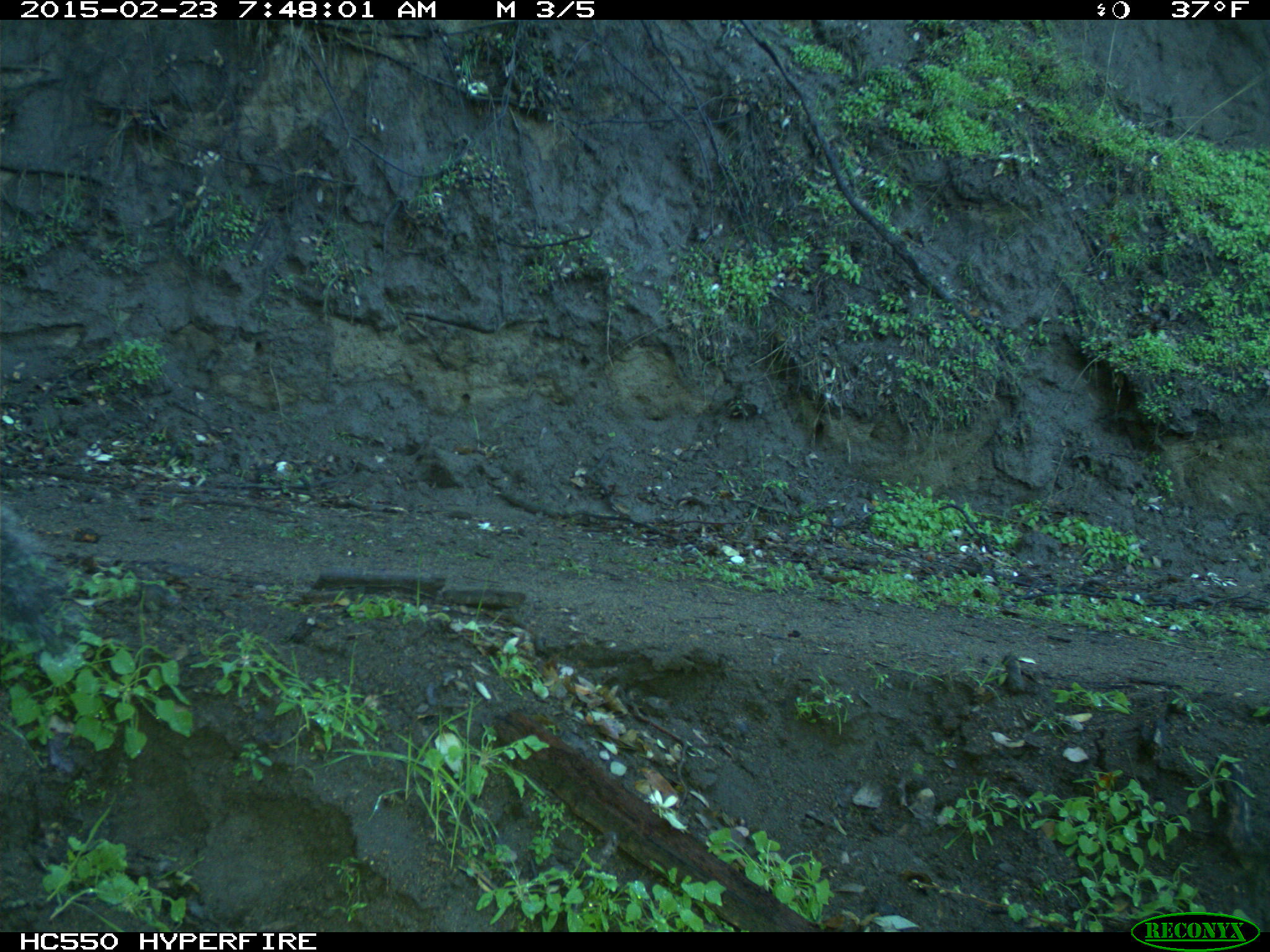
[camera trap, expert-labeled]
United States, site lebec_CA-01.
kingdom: Animalia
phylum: Chordata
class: Mammalia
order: Rodentia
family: Sciuridae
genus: Sciurus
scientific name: Sciurus carolinensis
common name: eastern gray squirrel